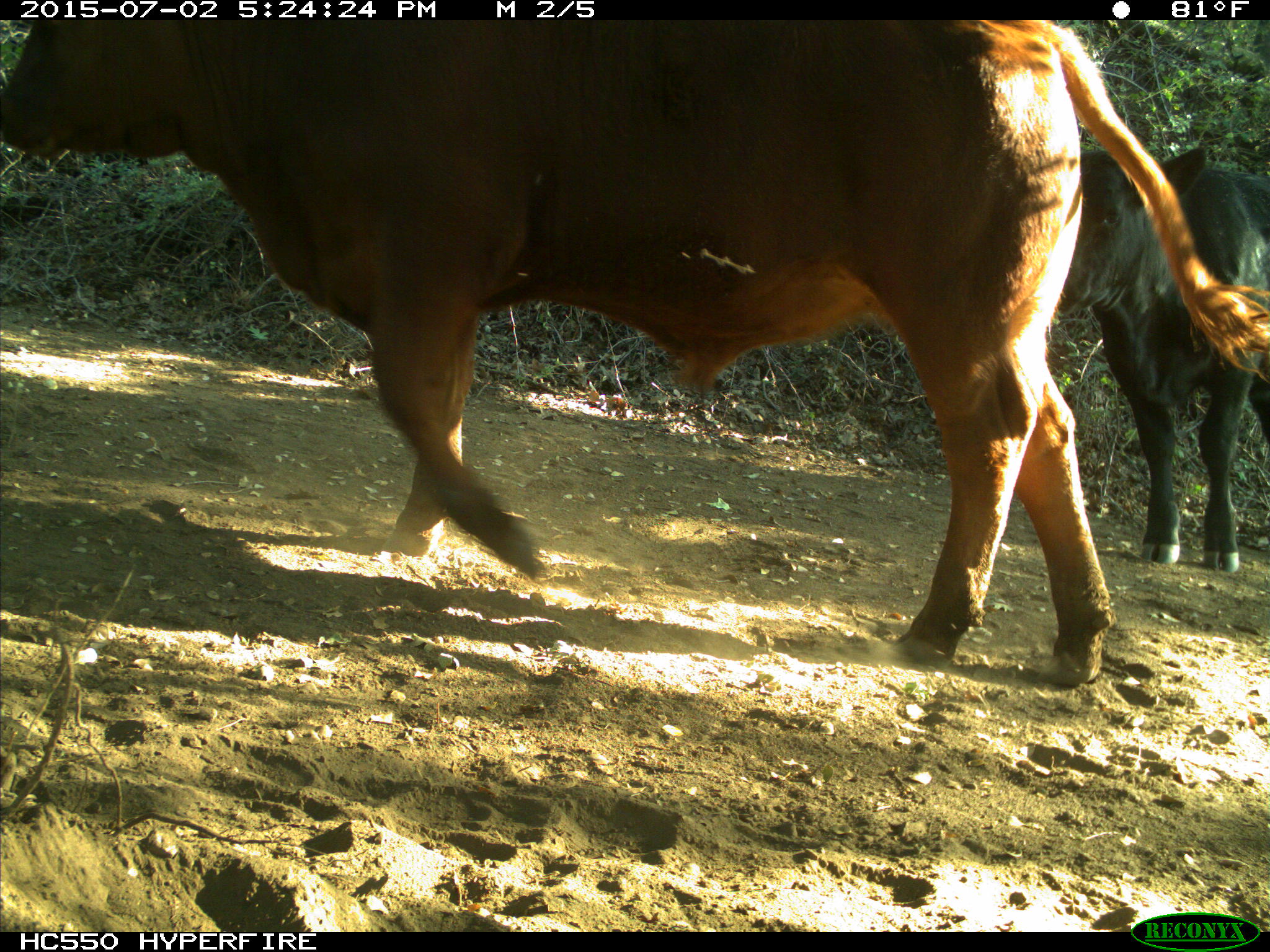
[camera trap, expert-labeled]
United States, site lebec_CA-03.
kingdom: Animalia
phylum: Chordata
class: Mammalia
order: Artiodactyla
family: Bovidae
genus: Bos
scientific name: Bos taurus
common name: domestic cow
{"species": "Bos taurus (domestic cow)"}